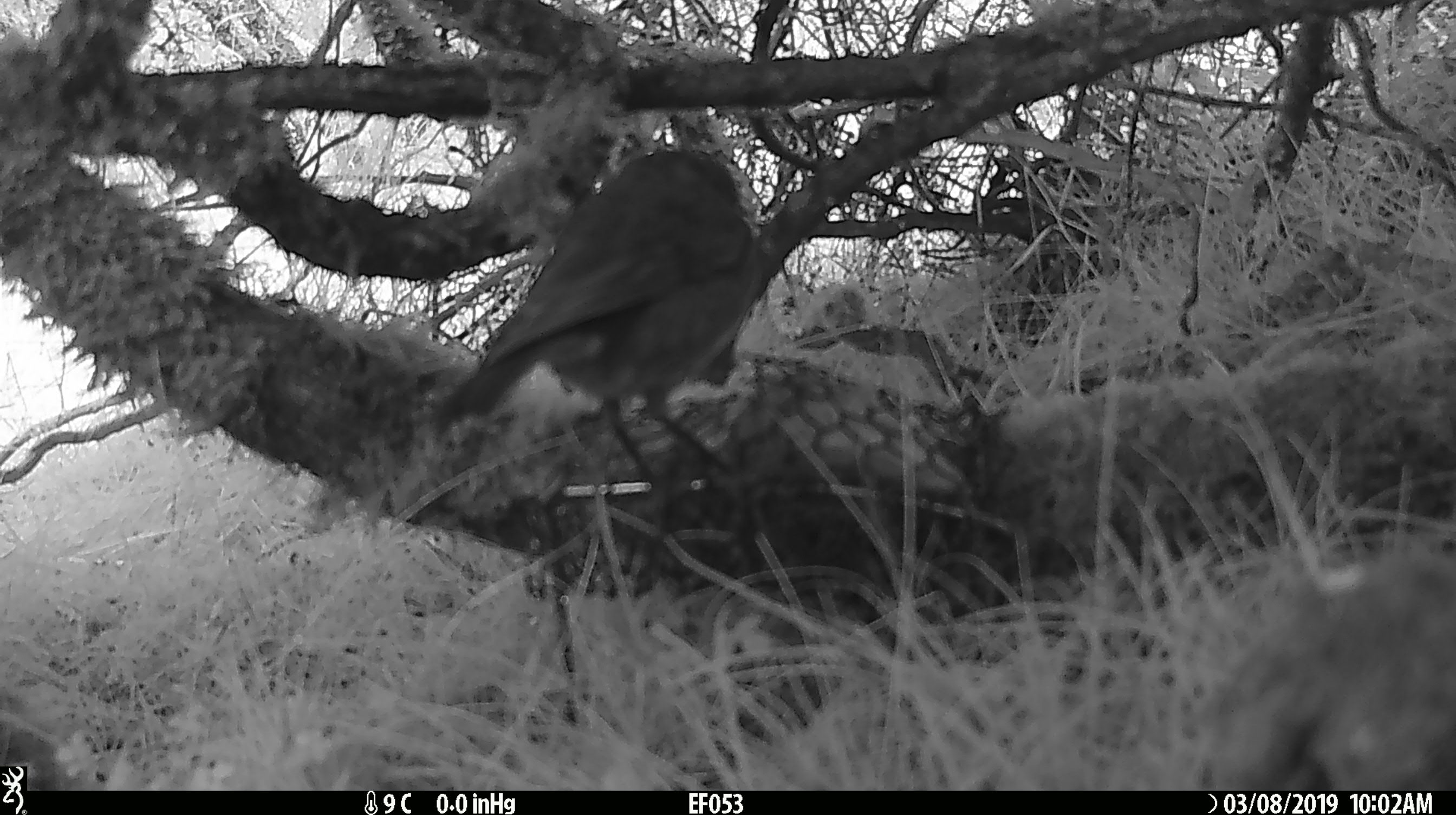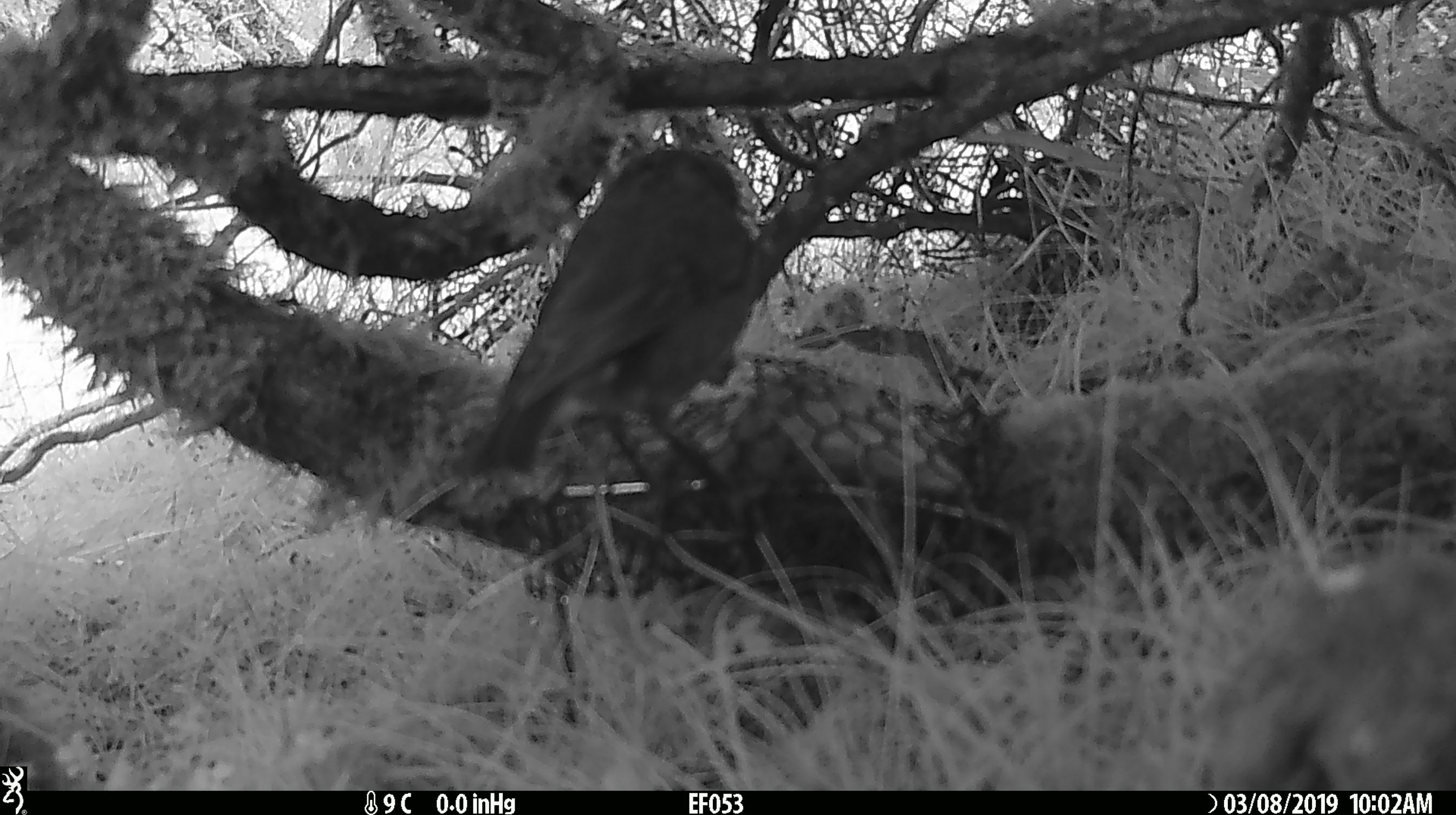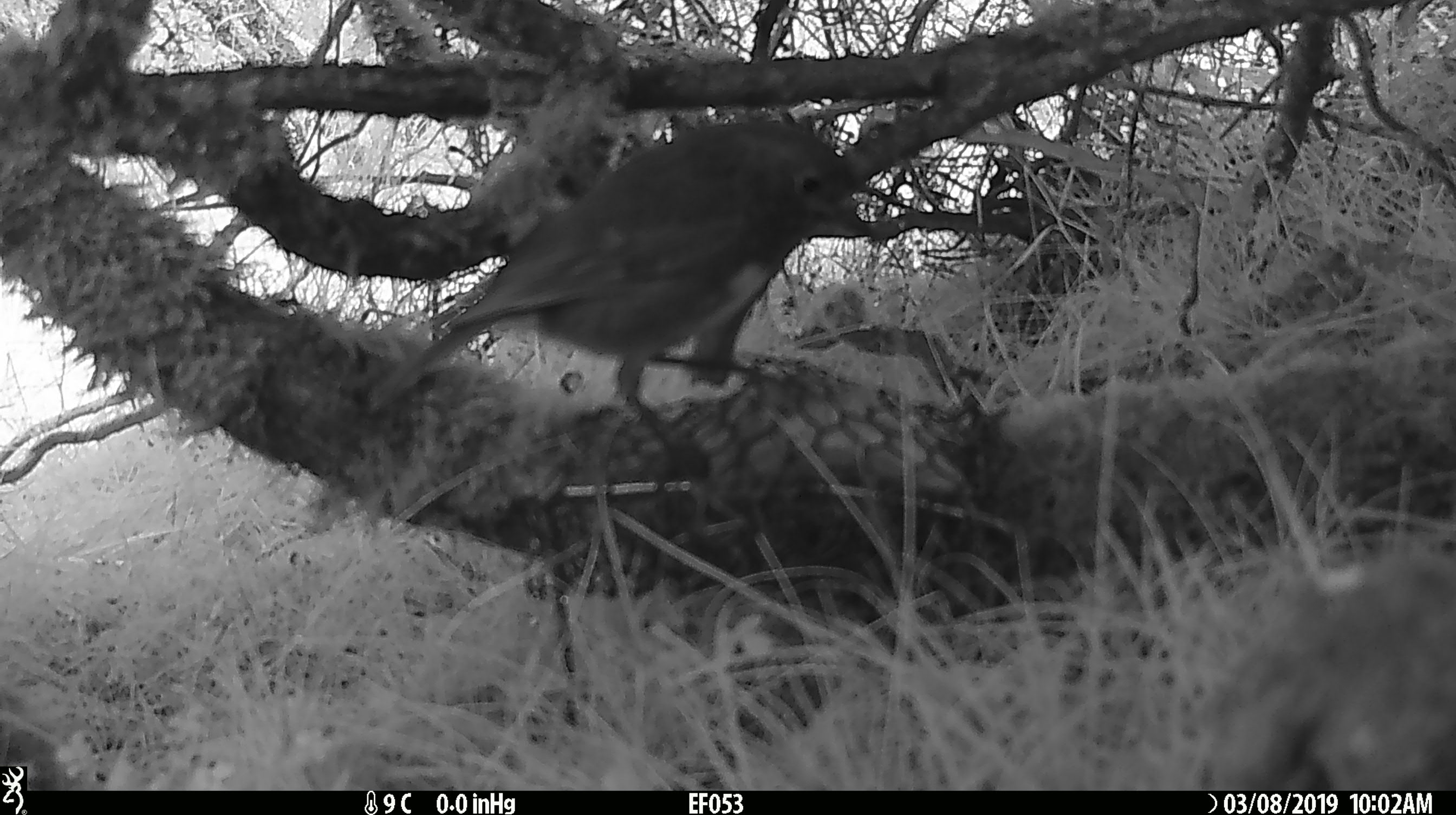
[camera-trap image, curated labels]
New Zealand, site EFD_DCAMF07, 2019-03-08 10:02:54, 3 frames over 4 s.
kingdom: Animalia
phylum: Chordata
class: Aves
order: Passeriformes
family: Petroicidae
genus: Petroica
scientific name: Petroica australis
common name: new zealand robin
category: robin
Robin (new zealand robin) (Petroica australis).